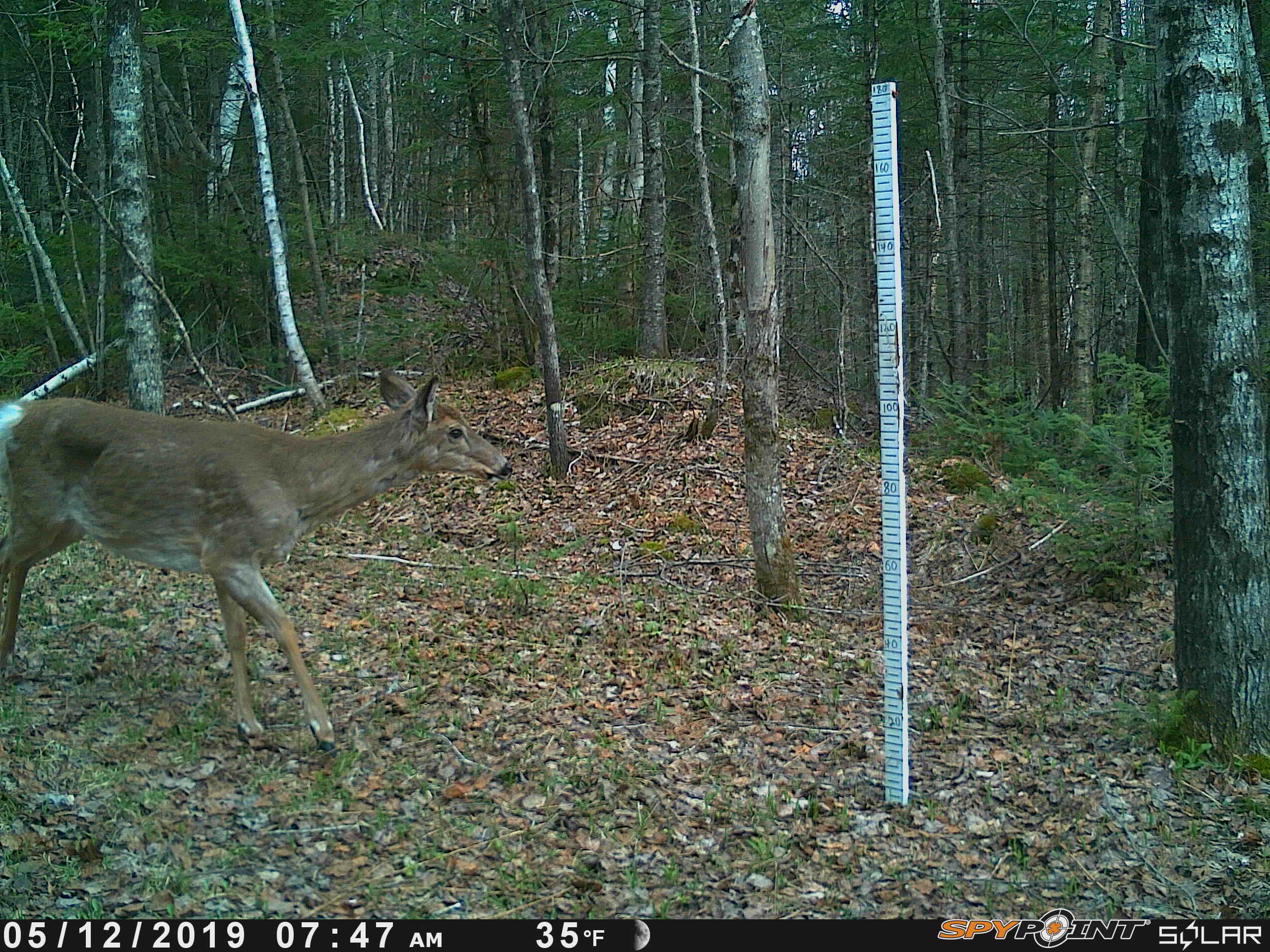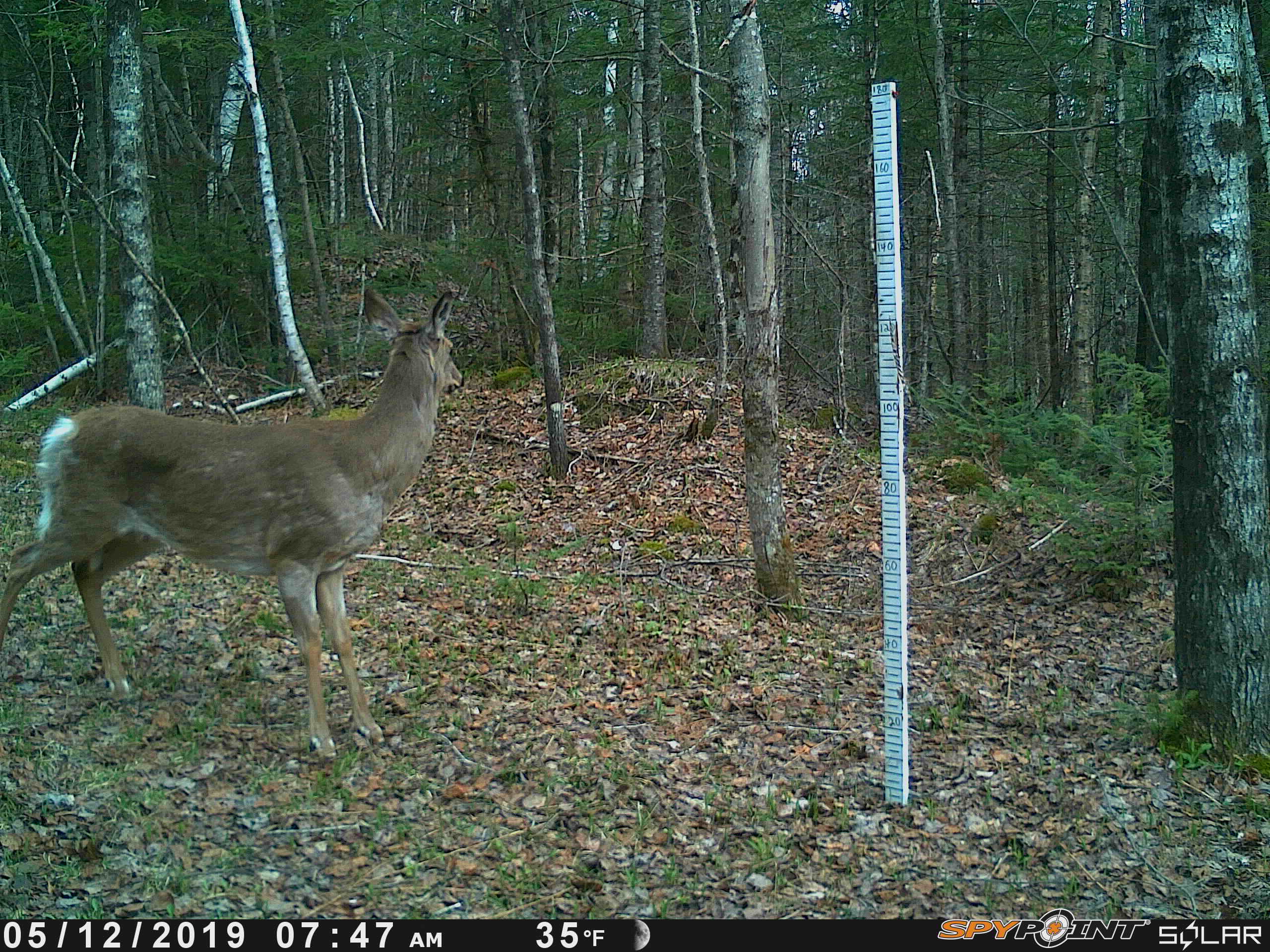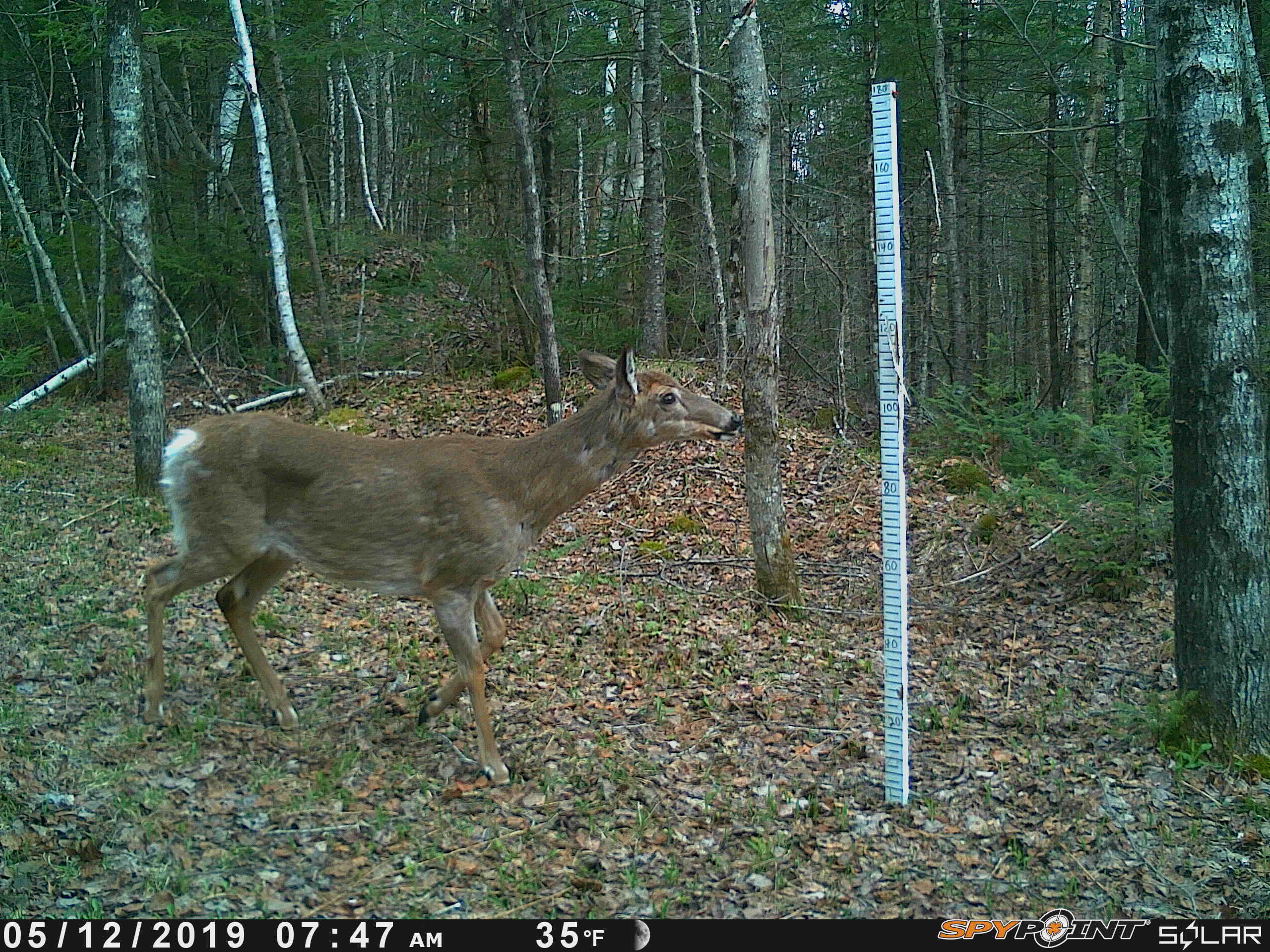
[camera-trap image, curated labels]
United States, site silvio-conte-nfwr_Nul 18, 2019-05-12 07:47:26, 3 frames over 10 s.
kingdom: Animalia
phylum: Chordata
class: Mammalia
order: Artiodactyla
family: Cervidae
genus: Odocoileus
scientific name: Odocoileus virginianus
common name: white-tailed deer